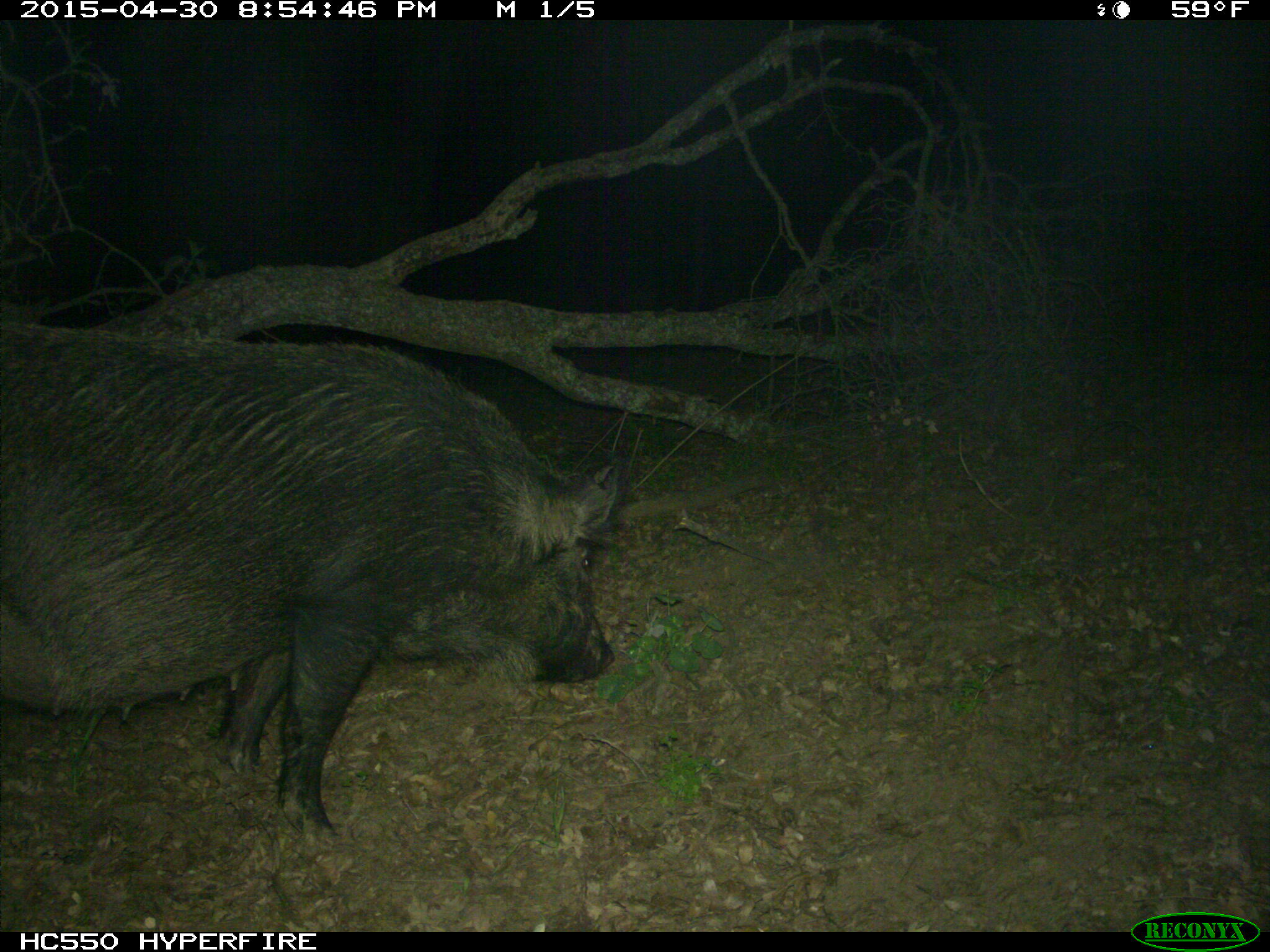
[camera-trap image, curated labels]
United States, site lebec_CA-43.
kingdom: Animalia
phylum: Chordata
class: Mammalia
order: Artiodactyla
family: Suidae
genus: Sus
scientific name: Sus scrofa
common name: wild boar